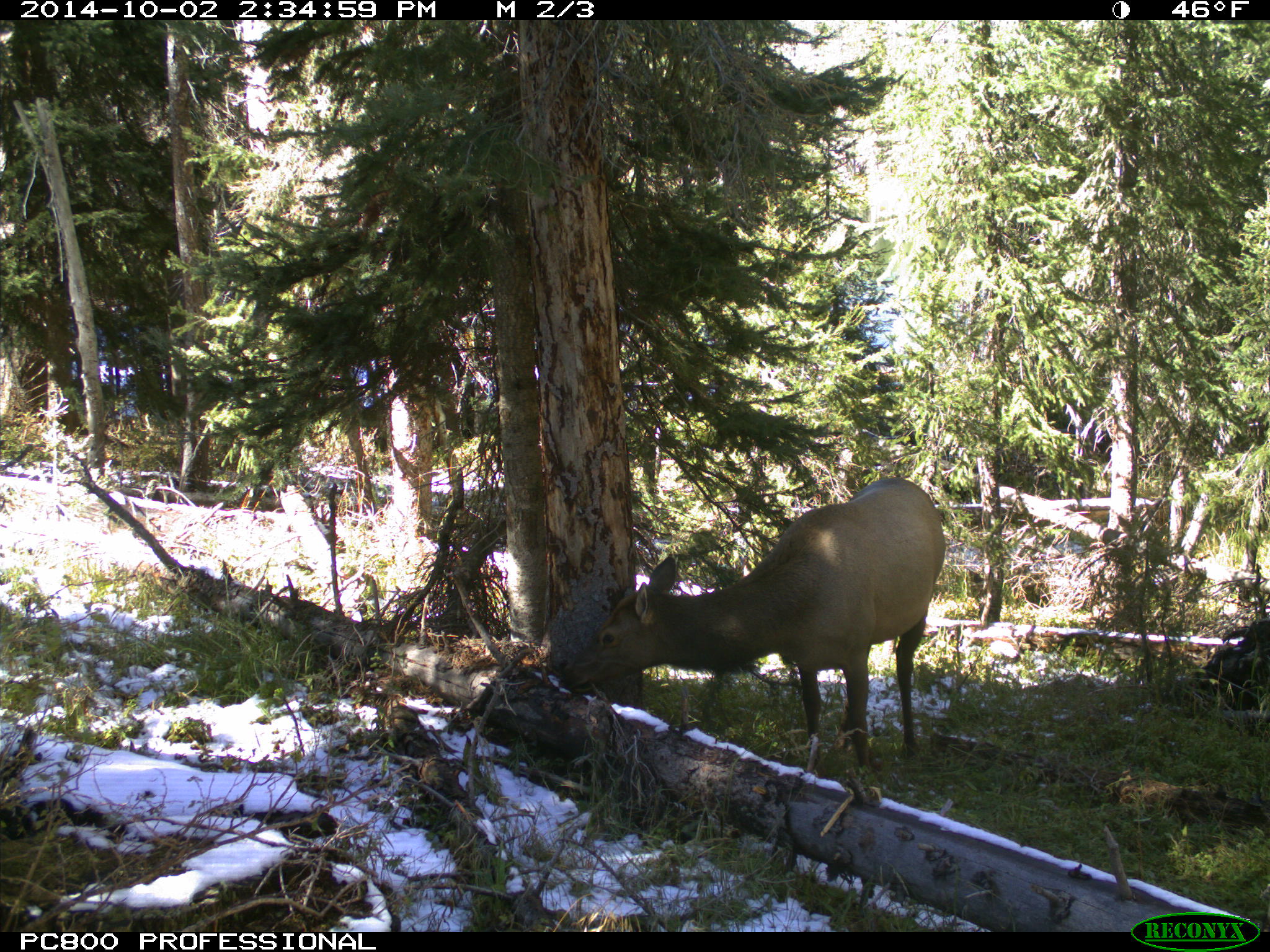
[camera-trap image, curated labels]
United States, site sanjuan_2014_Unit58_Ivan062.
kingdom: Animalia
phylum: Chordata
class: Mammalia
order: Artiodactyla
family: Cervidae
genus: Cervus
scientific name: Cervus elaphus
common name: red deer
Cervus elaphus (red deer).